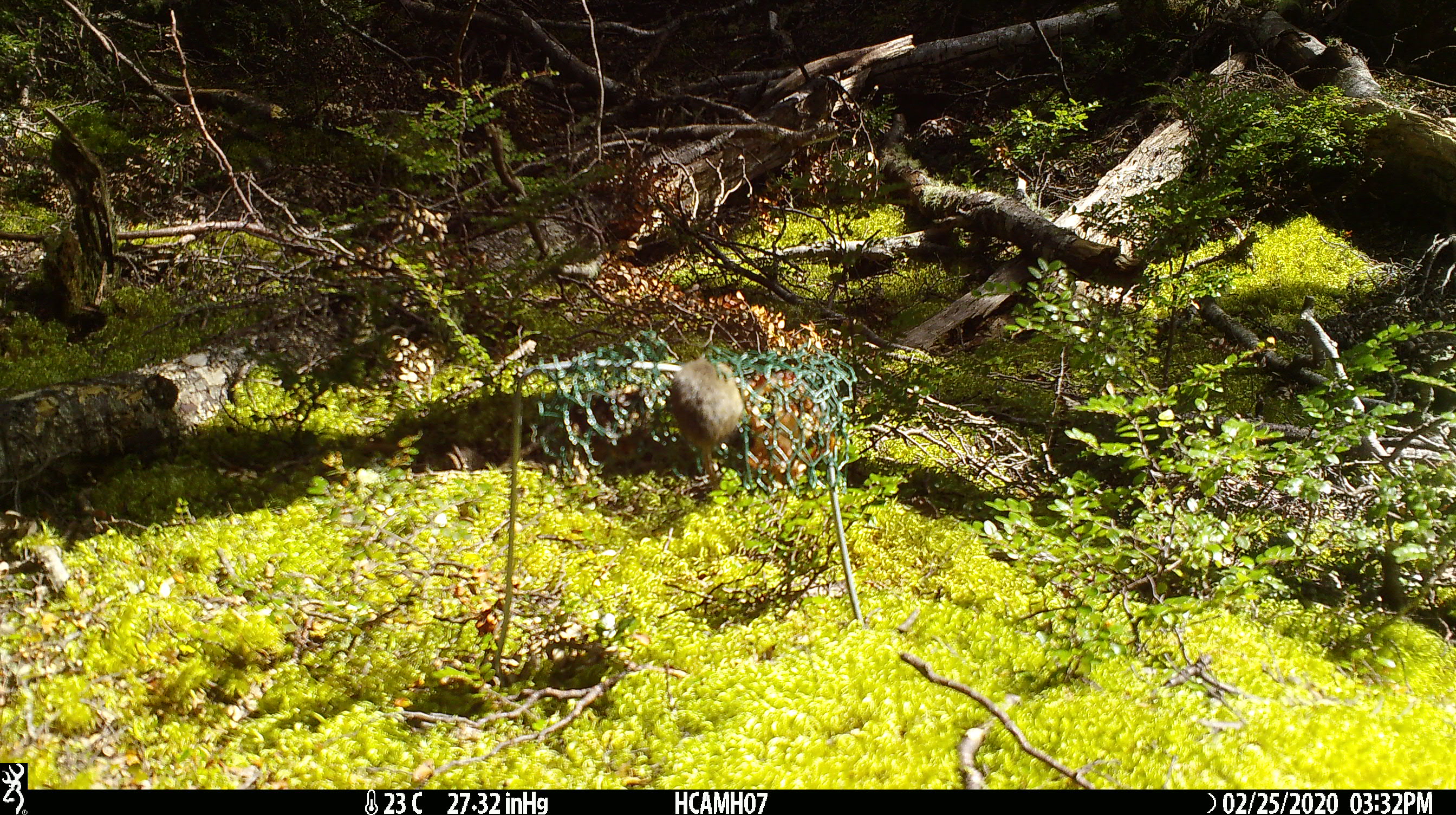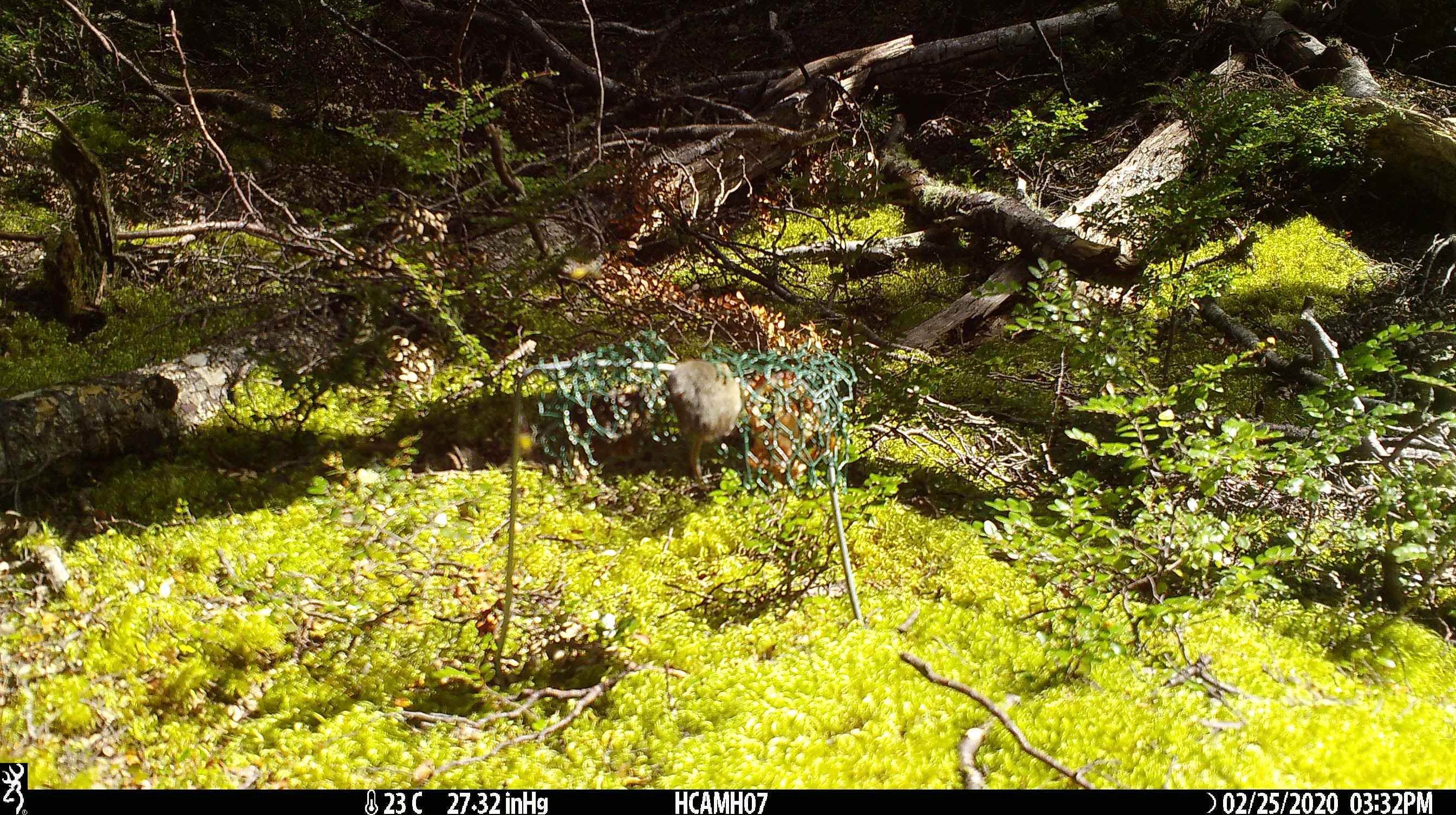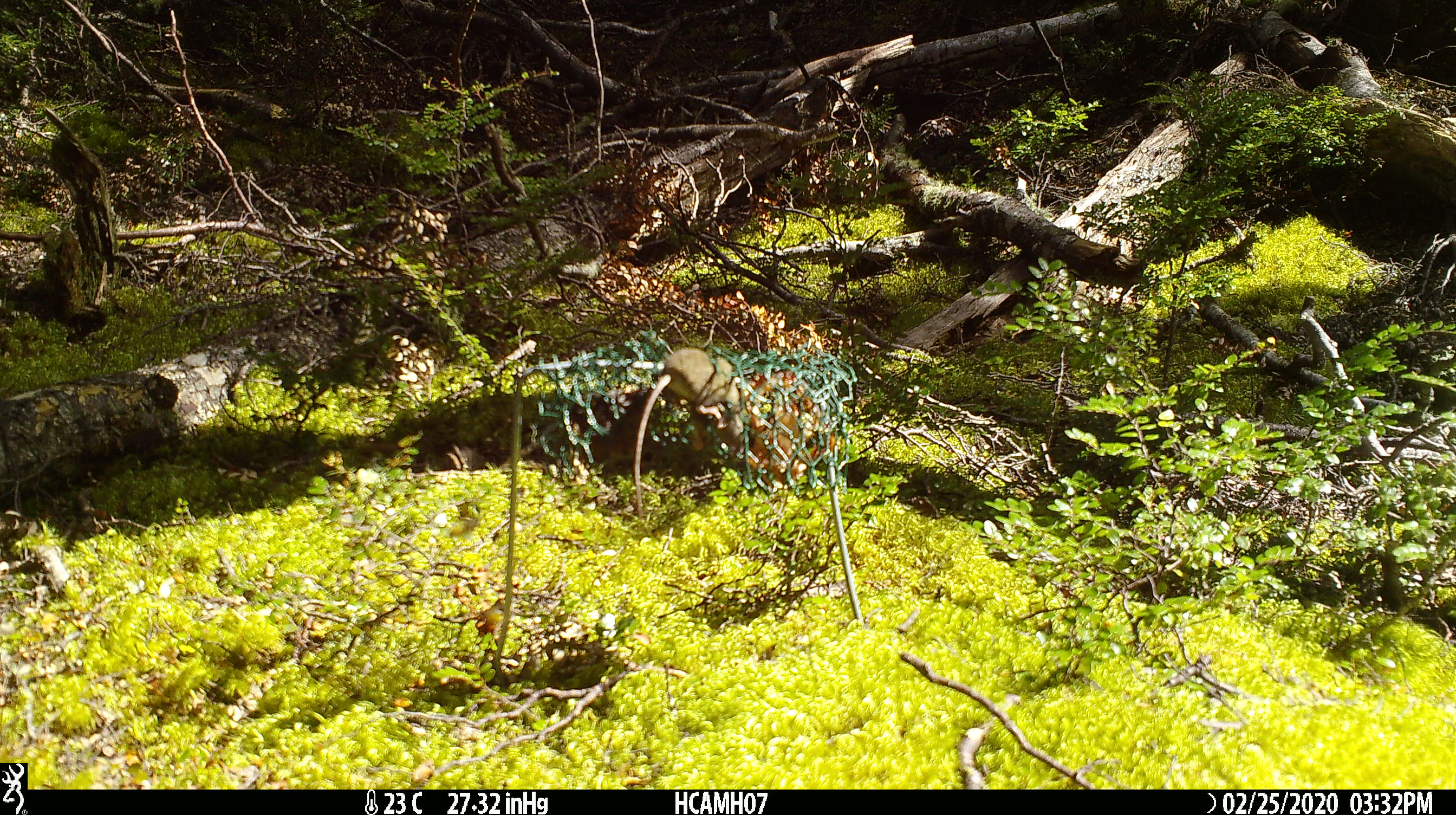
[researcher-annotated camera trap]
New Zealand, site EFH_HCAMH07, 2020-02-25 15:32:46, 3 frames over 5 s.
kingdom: Animalia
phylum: Chordata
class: Mammalia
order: Rodentia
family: Muridae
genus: Mus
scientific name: Mus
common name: mouse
Mouse (Mus).